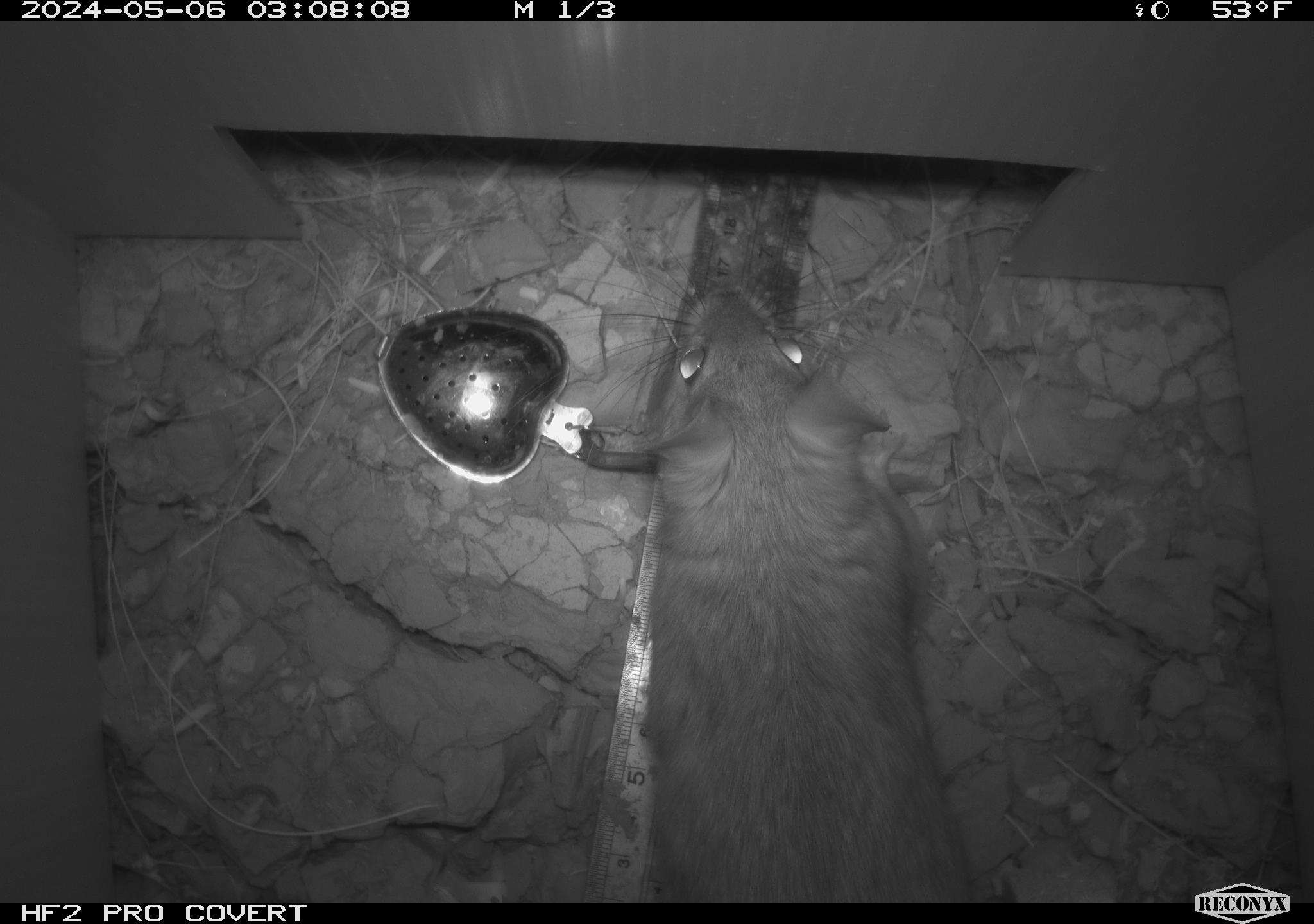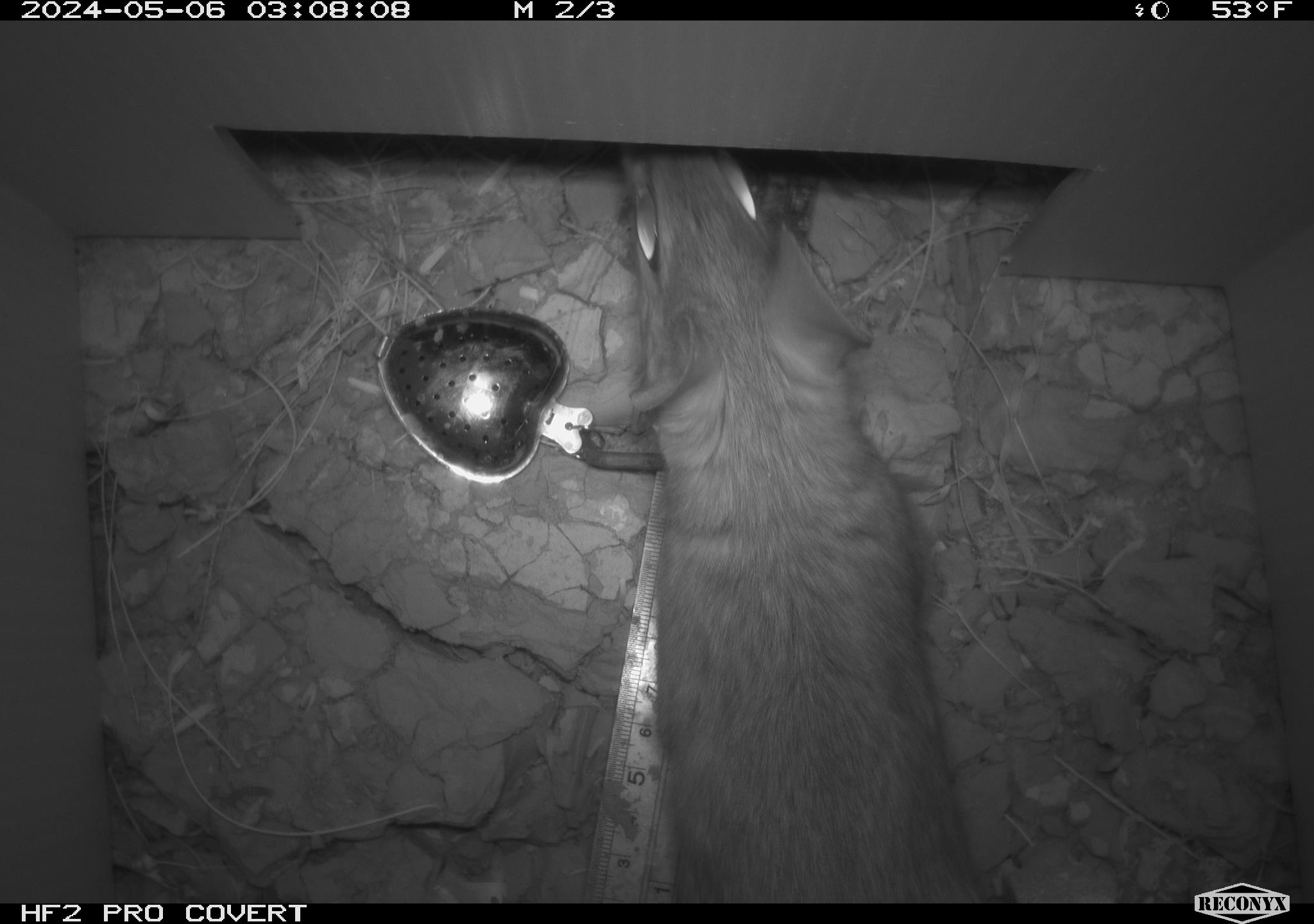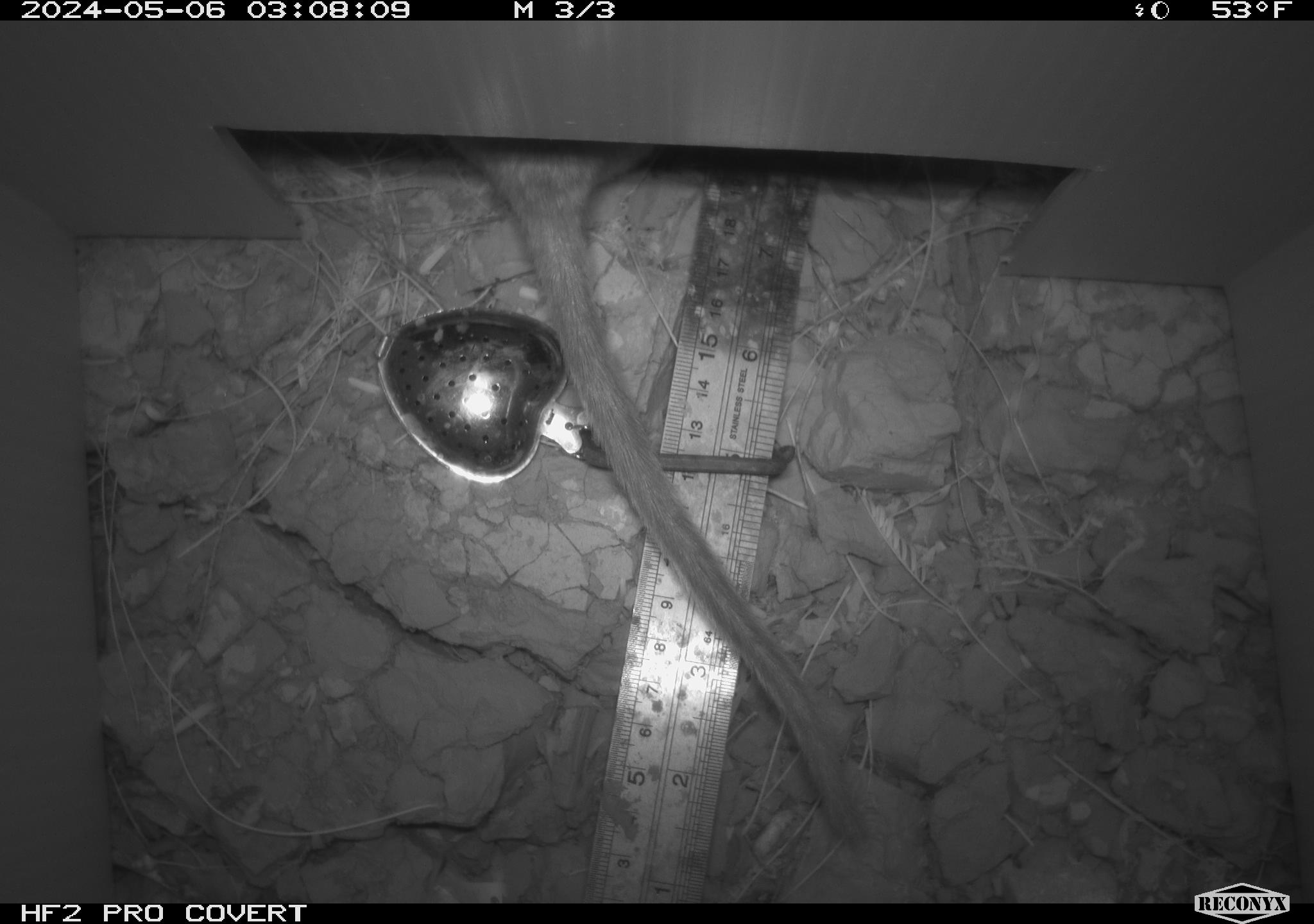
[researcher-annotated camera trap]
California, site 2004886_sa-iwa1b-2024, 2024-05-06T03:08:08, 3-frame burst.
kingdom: Animalia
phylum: Chordata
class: Mammalia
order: Rodentia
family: Cricetidae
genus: Neotoma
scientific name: Neotoma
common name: pack rat or woodrat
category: neotoma species